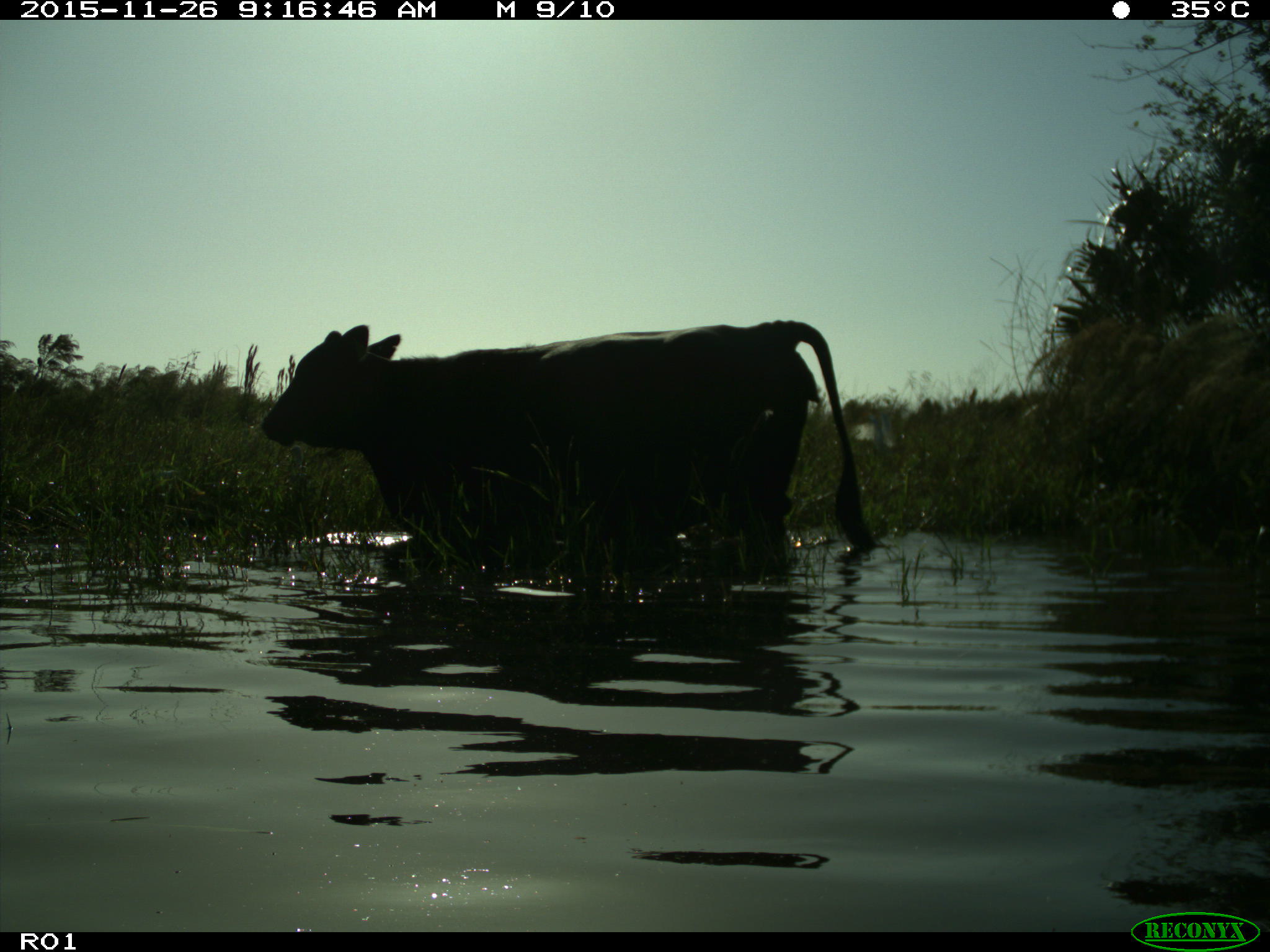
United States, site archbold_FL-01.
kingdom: Animalia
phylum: Chordata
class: Mammalia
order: Artiodactyla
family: Bovidae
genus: Bos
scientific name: Bos taurus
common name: domestic cow